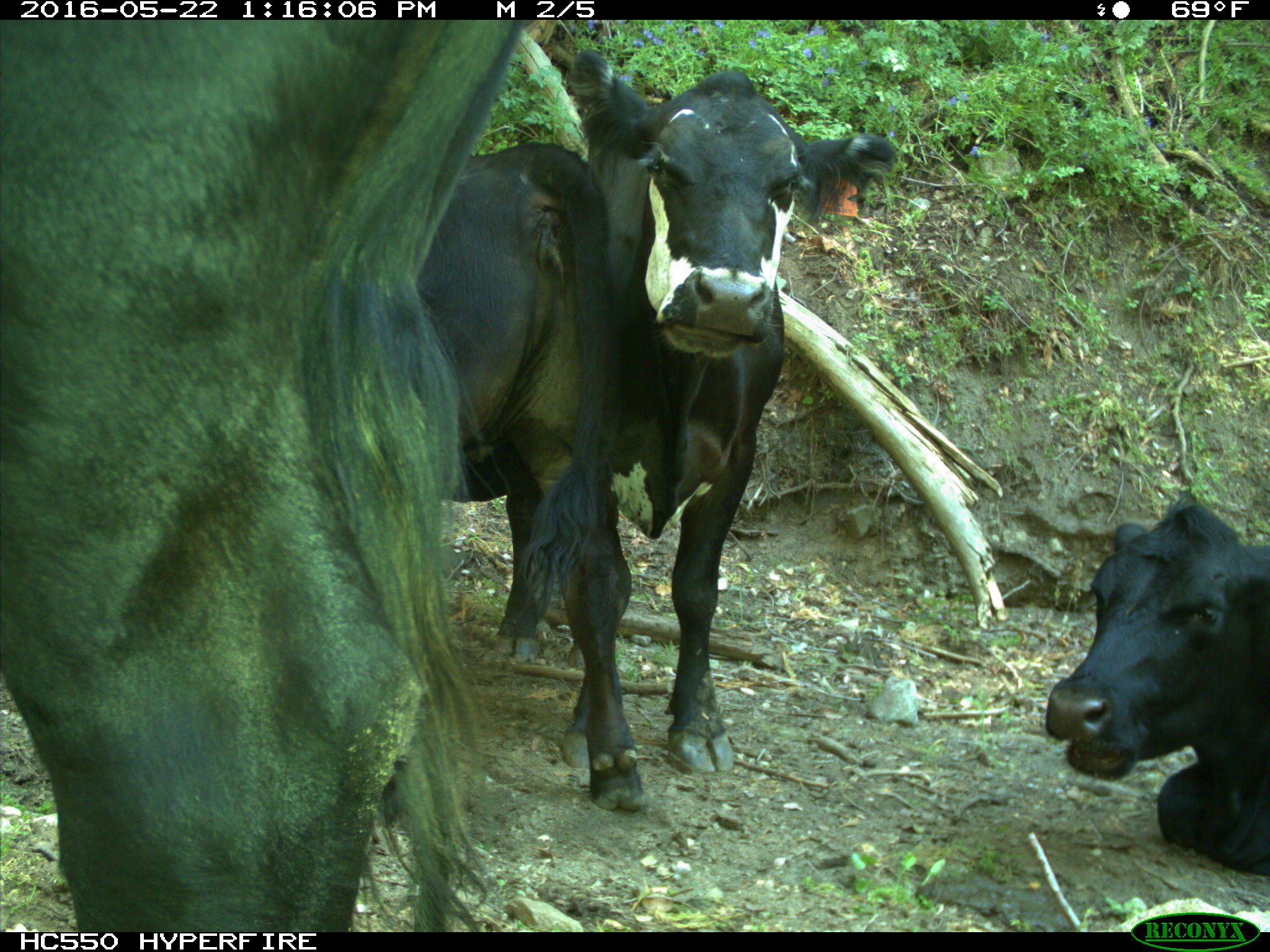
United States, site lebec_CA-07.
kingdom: Animalia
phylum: Chordata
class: Mammalia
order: Artiodactyla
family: Bovidae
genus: Bos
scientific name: Bos taurus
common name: domestic cow